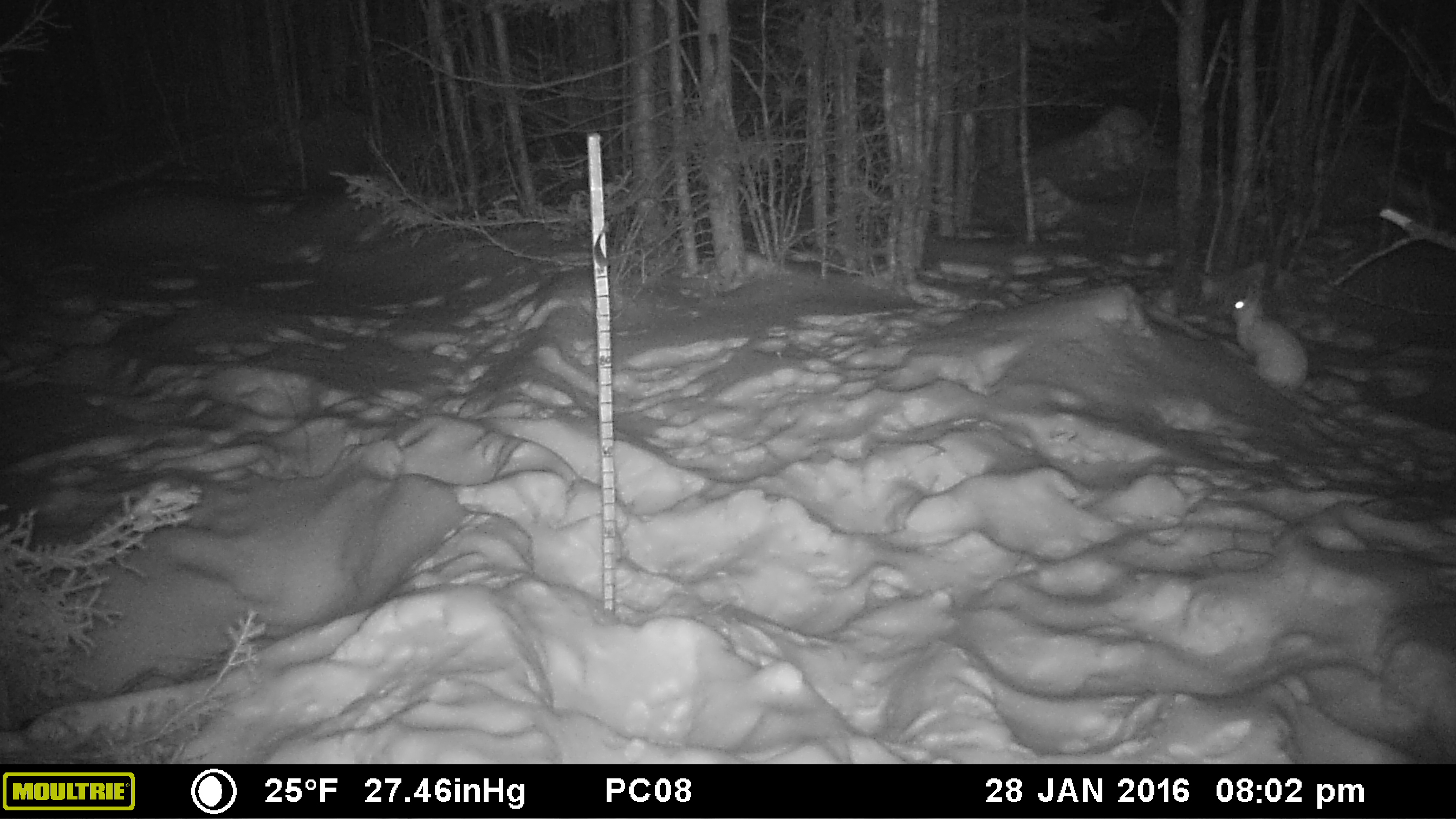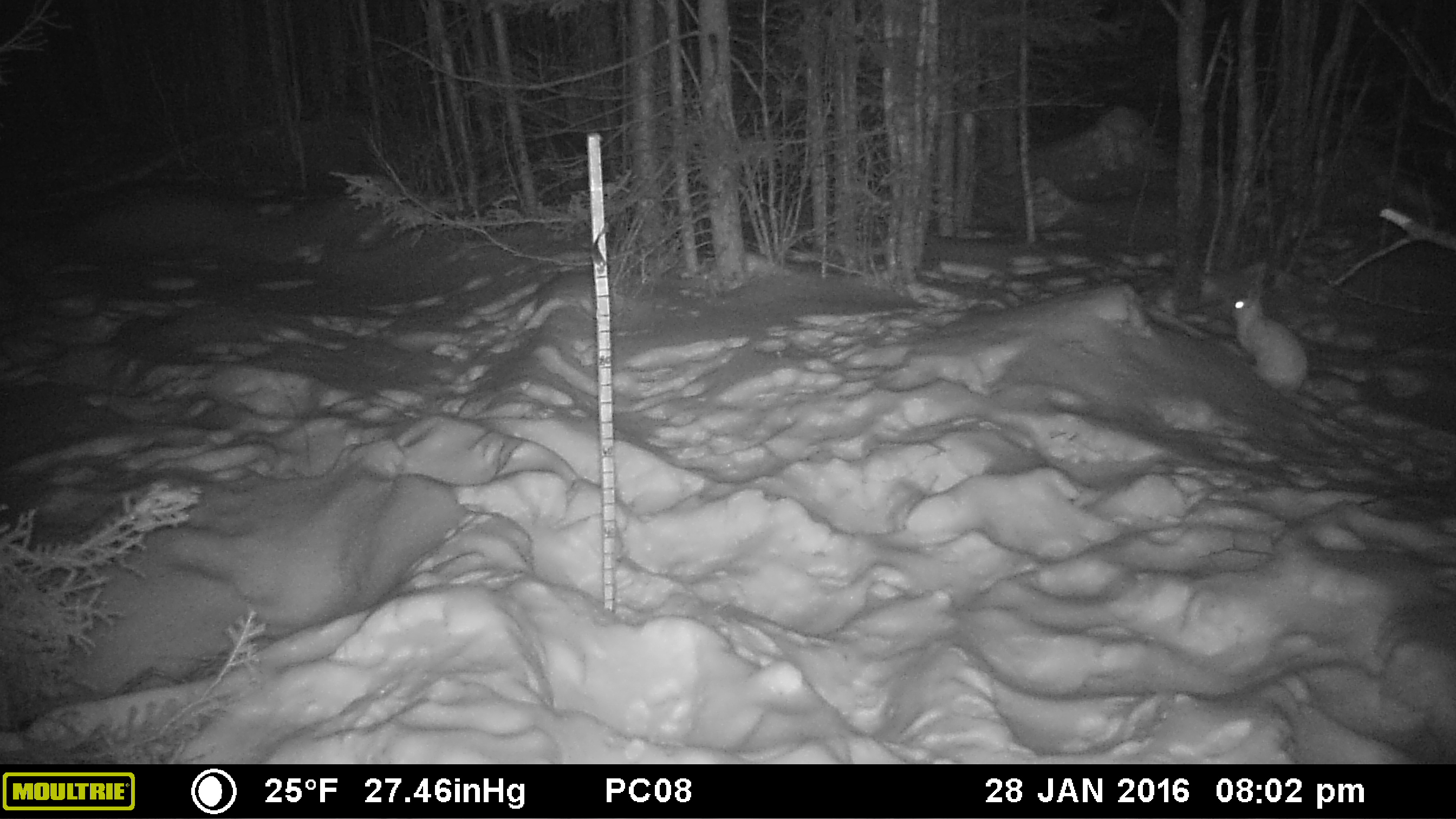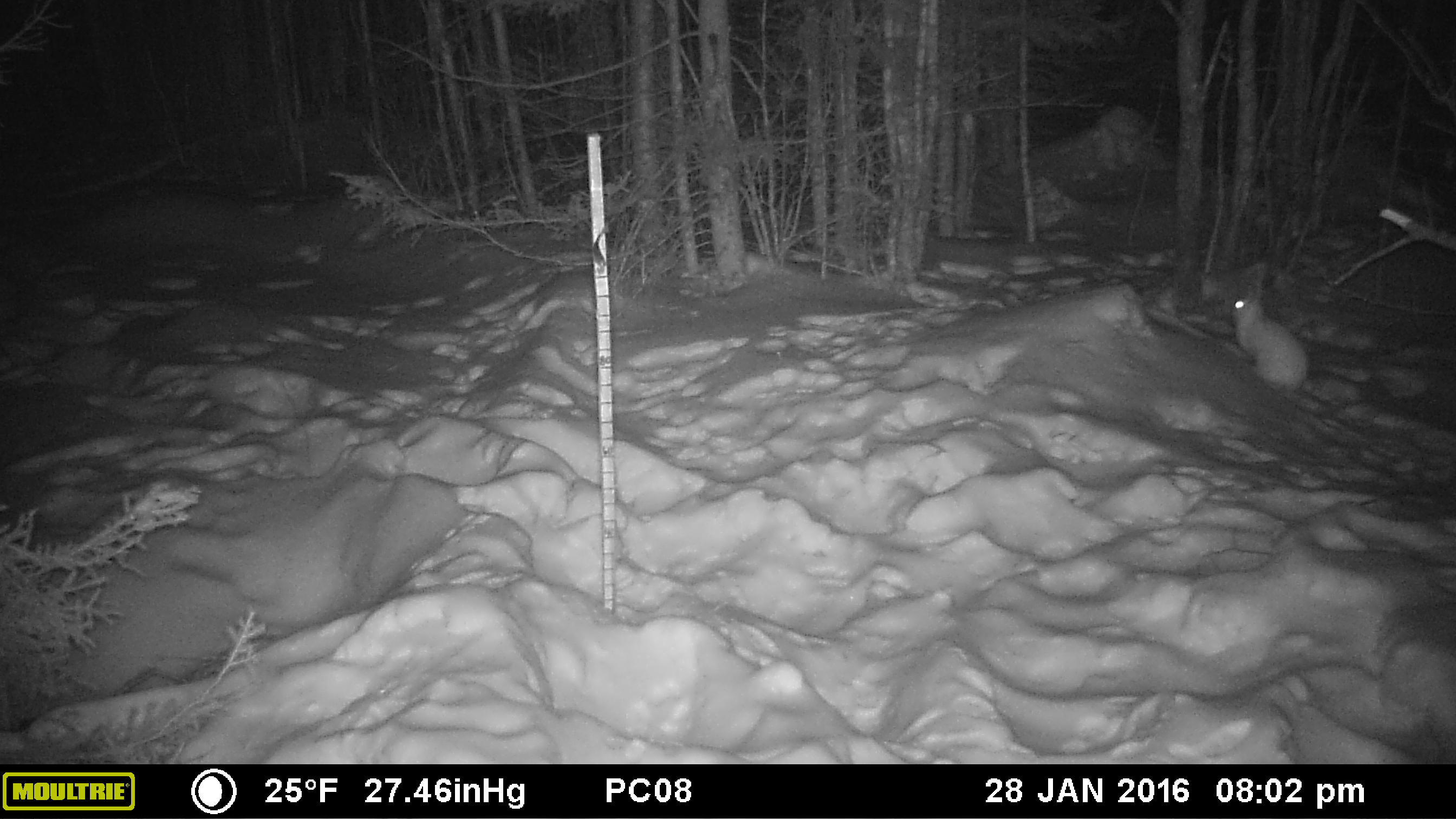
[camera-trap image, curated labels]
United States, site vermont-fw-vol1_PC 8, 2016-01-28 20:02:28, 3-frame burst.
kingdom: Animalia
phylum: Chordata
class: Mammalia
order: Lagomorpha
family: Leporidae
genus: Lepus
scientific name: Lepus americanus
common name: snowshoe hare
Snowshoe hare (Lepus americanus).